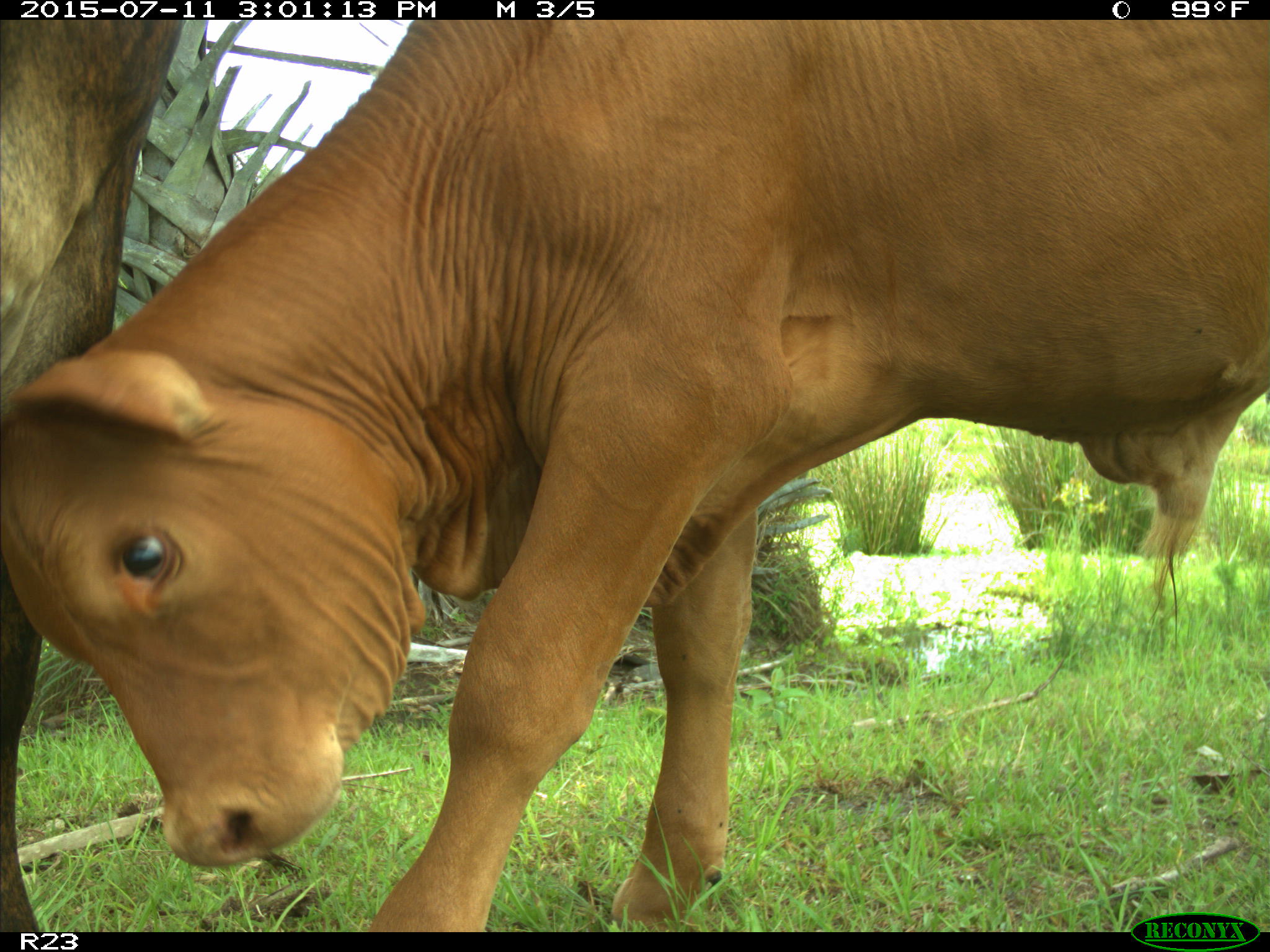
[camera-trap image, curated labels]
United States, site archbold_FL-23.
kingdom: Animalia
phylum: Chordata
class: Mammalia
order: Artiodactyla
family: Bovidae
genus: Bos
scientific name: Bos taurus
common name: domestic cow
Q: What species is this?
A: Bos taurus (domestic cow).